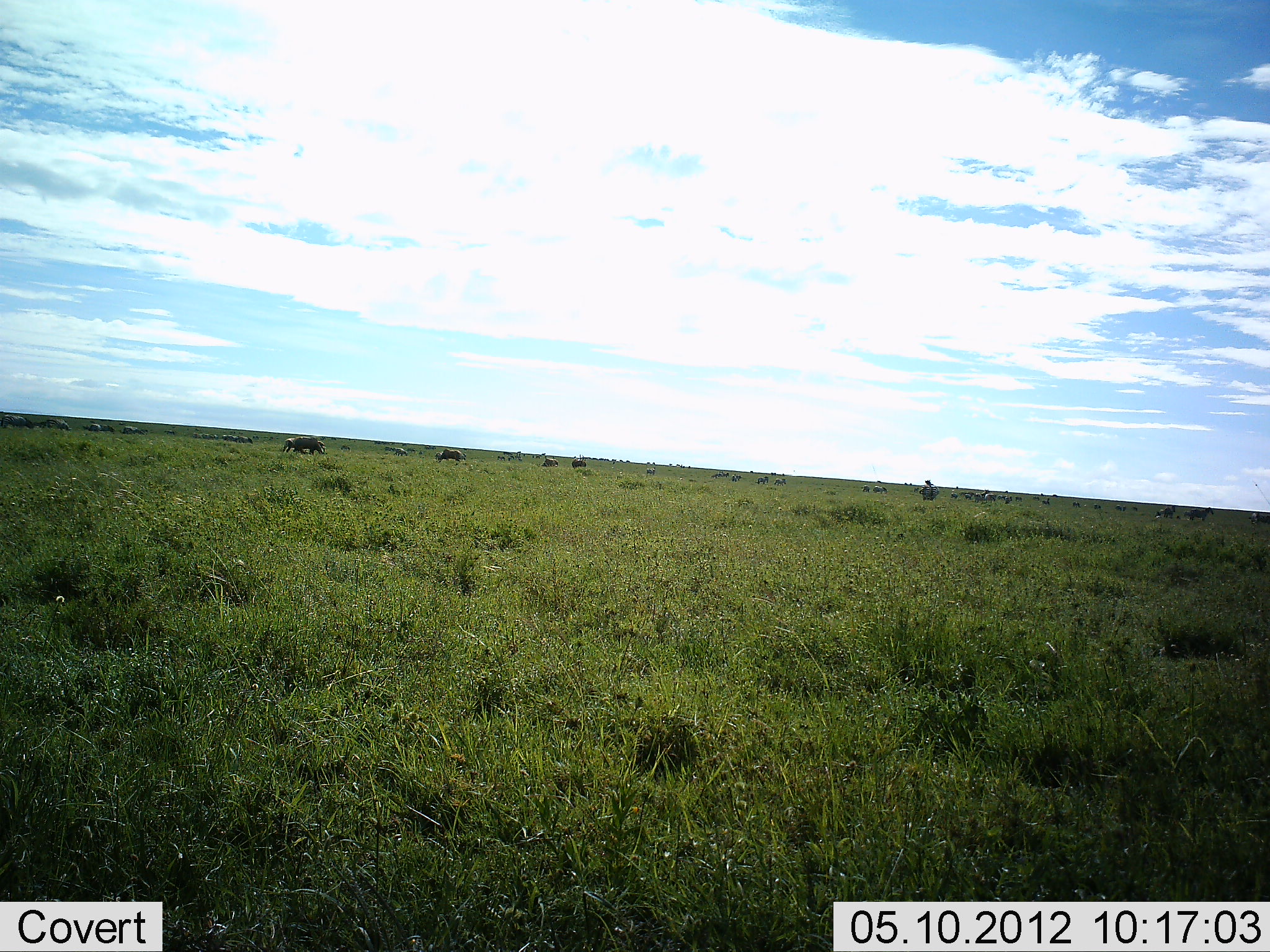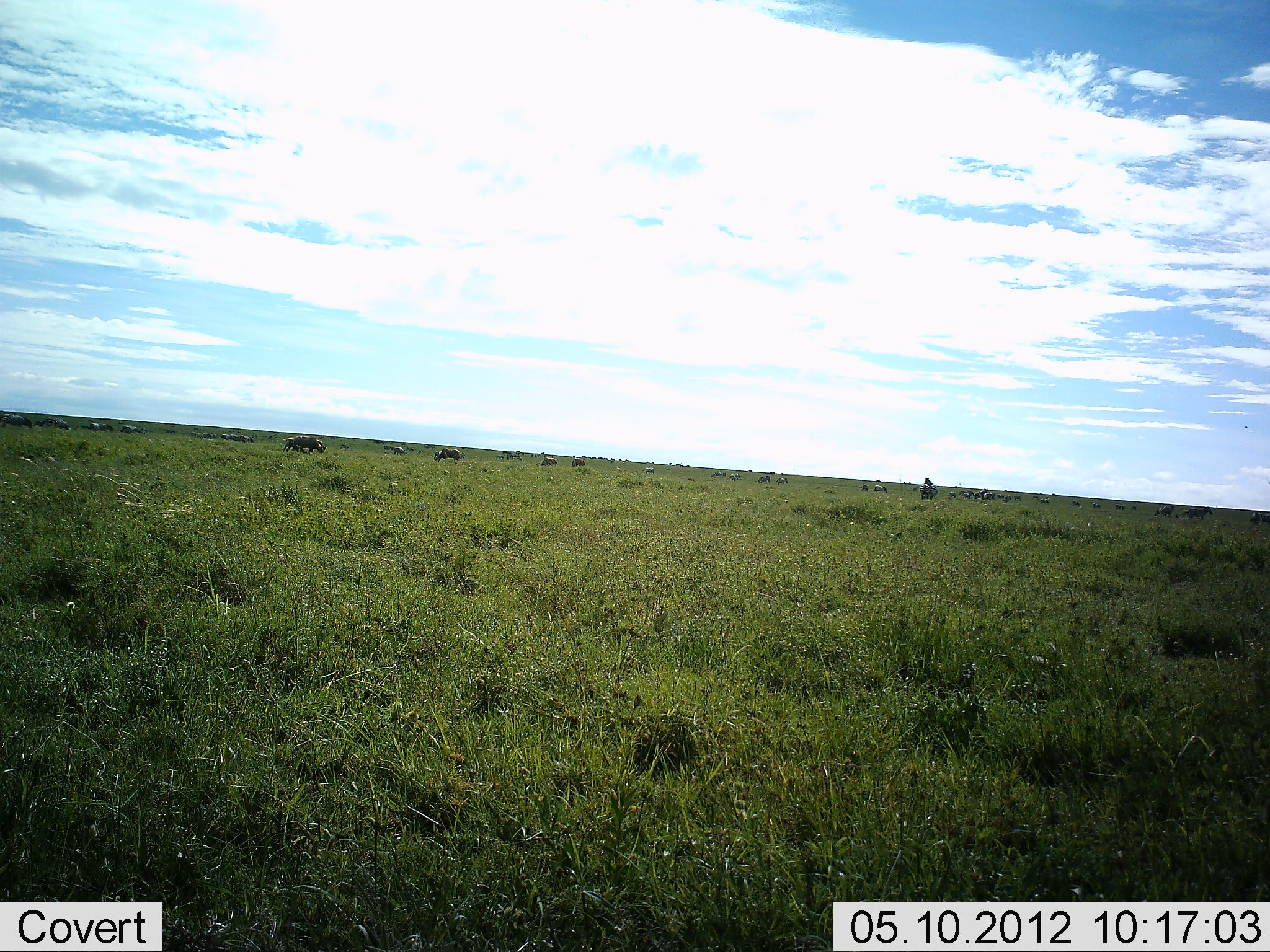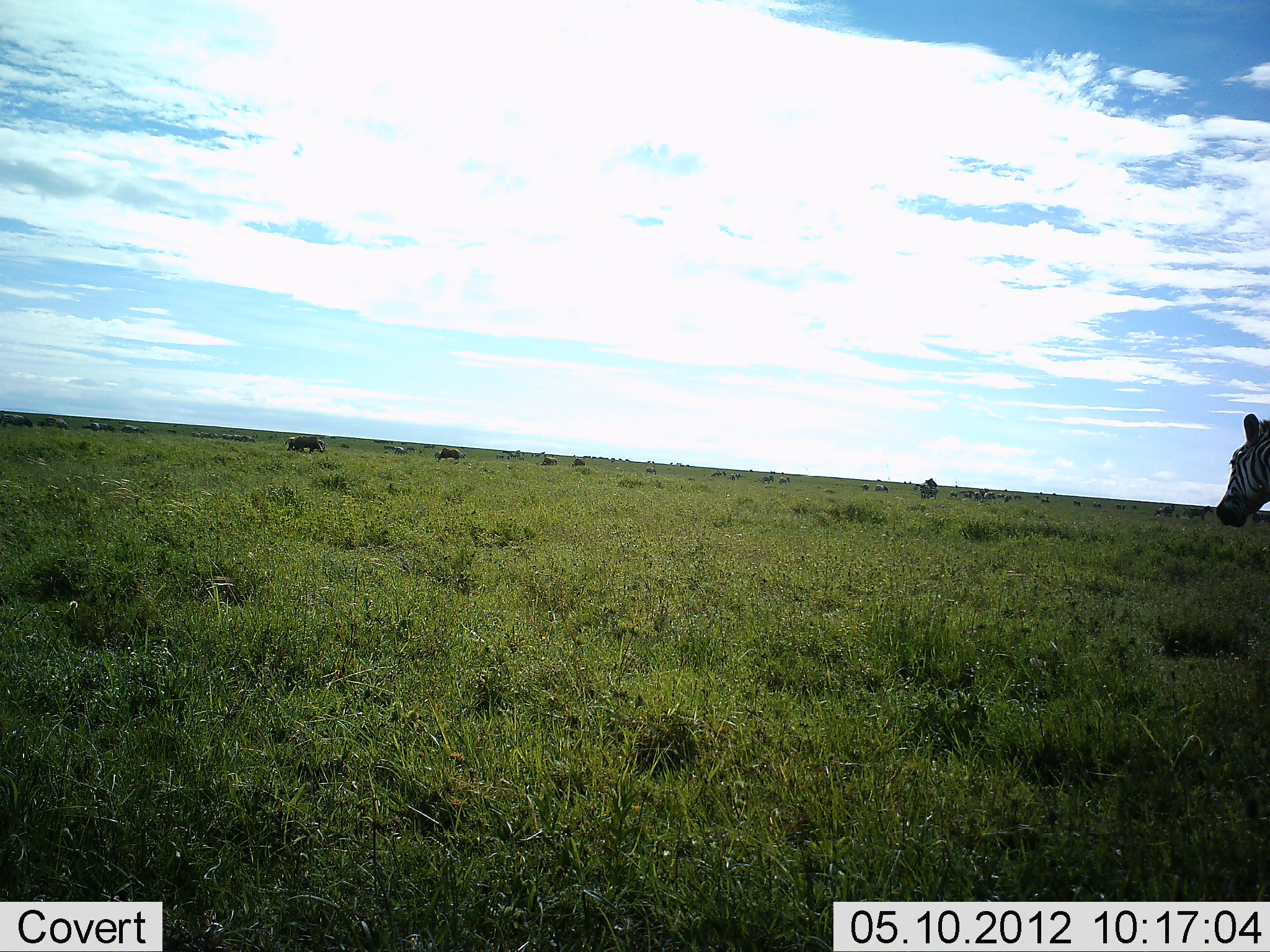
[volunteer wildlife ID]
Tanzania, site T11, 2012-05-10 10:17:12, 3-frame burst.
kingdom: Animalia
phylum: Chordata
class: Mammalia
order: Perissodactyla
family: Equidae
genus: Equus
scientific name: Equus quagga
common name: plains zebra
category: zebra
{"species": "zebra (plains zebra) (Equus quagga)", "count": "1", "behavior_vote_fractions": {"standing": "15%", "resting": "0%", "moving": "92%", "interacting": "0%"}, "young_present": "0%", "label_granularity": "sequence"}